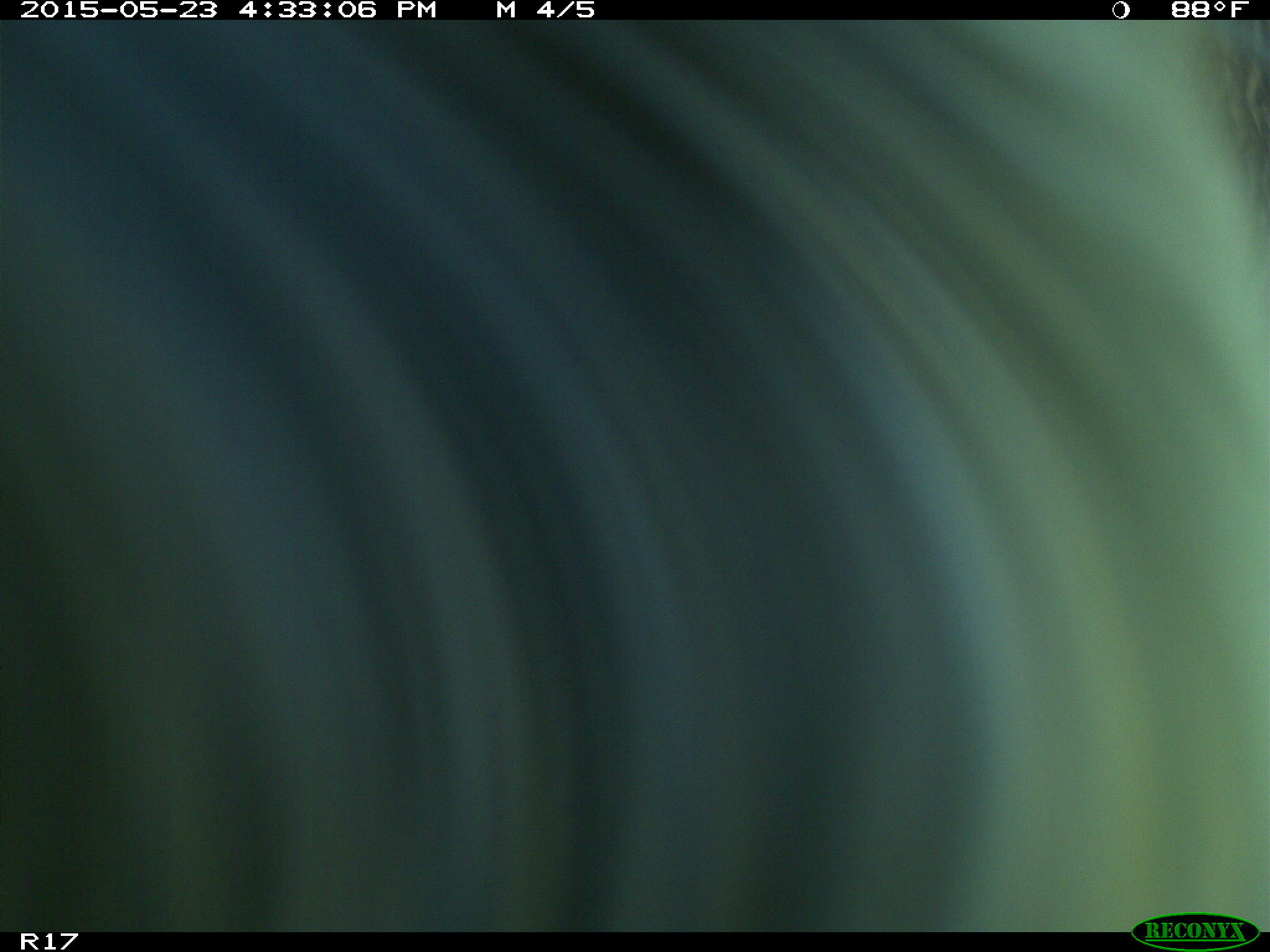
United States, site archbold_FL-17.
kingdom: Animalia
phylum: Chordata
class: Mammalia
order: Artiodactyla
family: Bovidae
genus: Bos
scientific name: Bos taurus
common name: domestic cow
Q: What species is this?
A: Bos taurus (domestic cow).